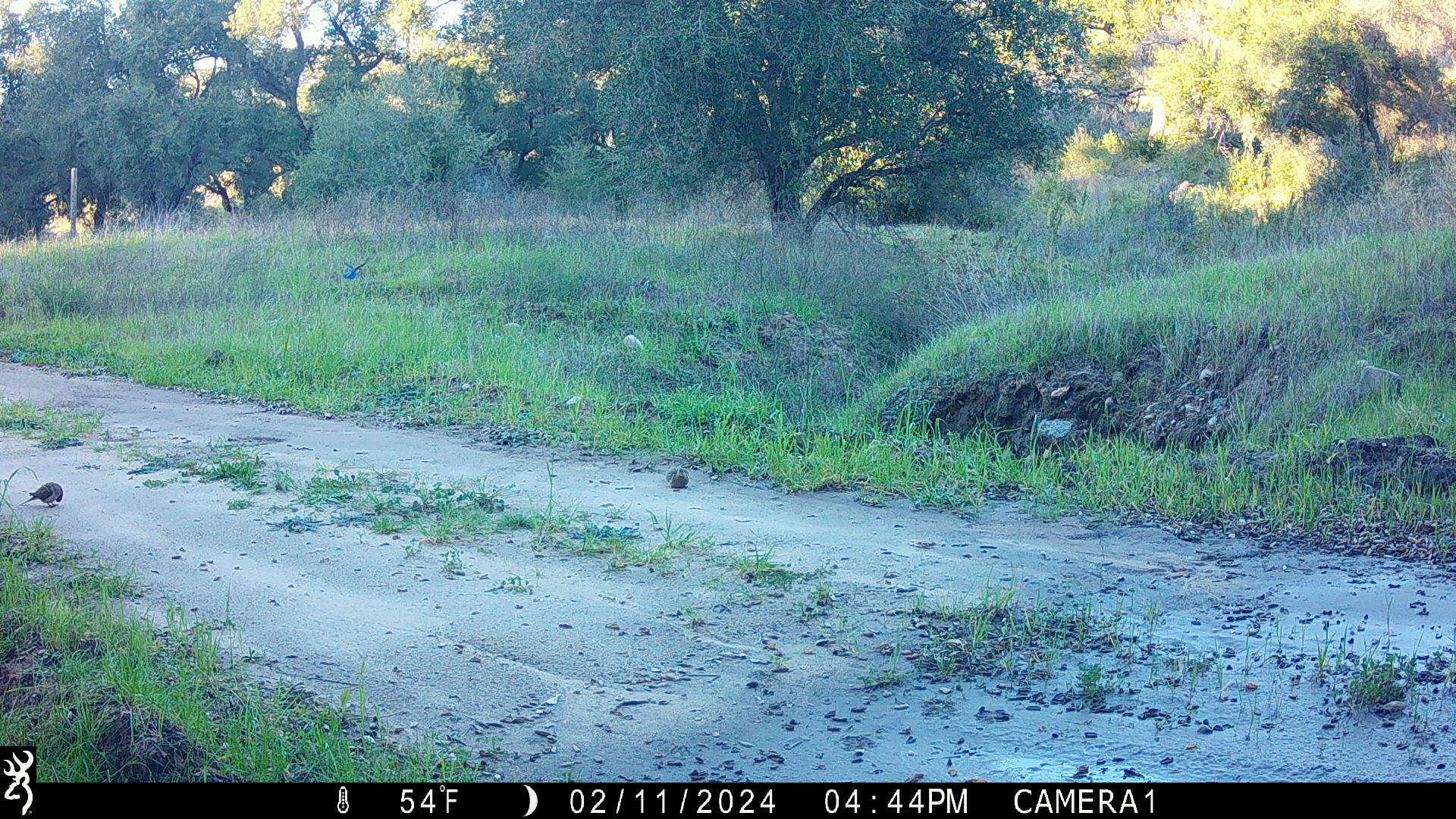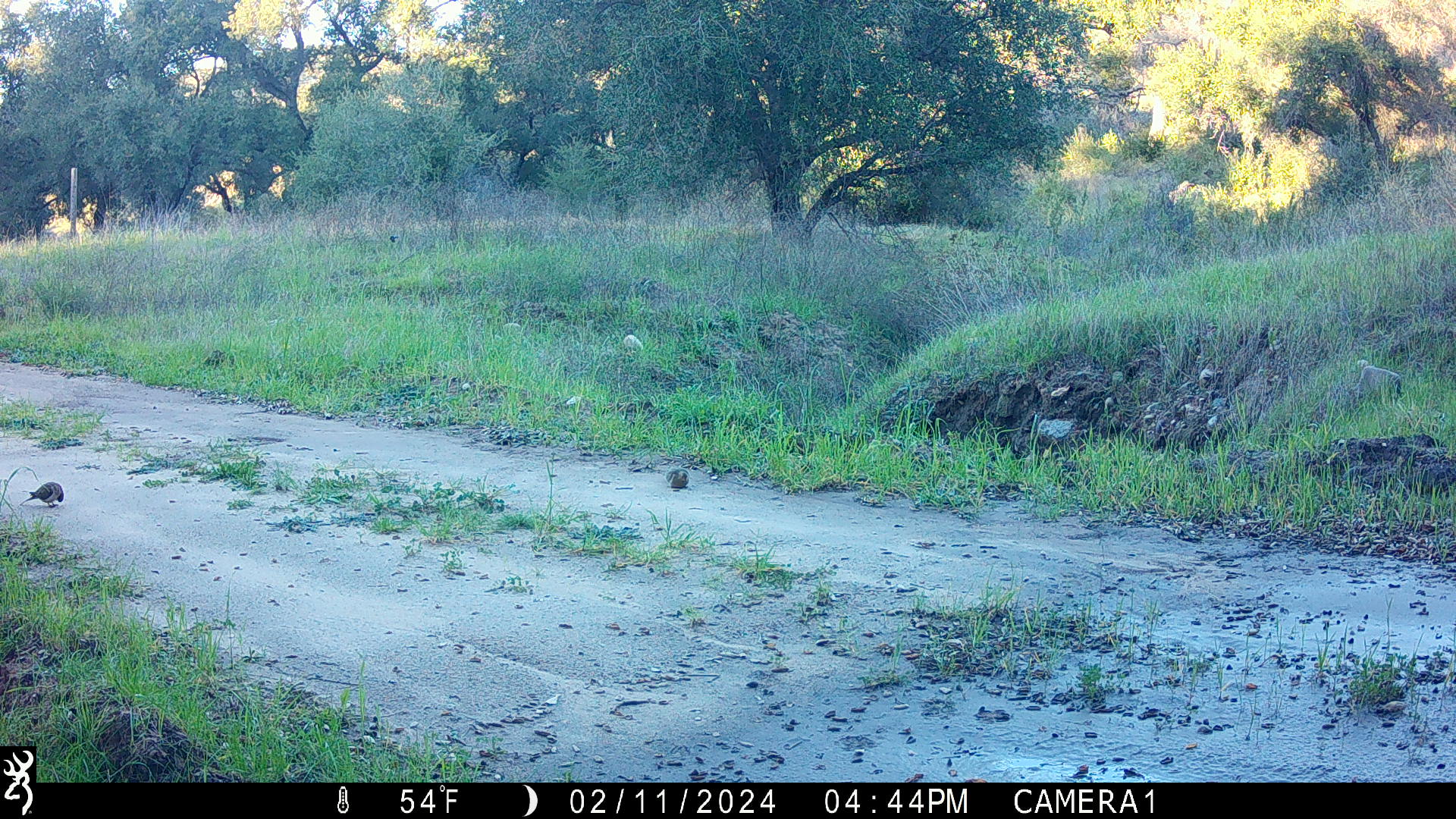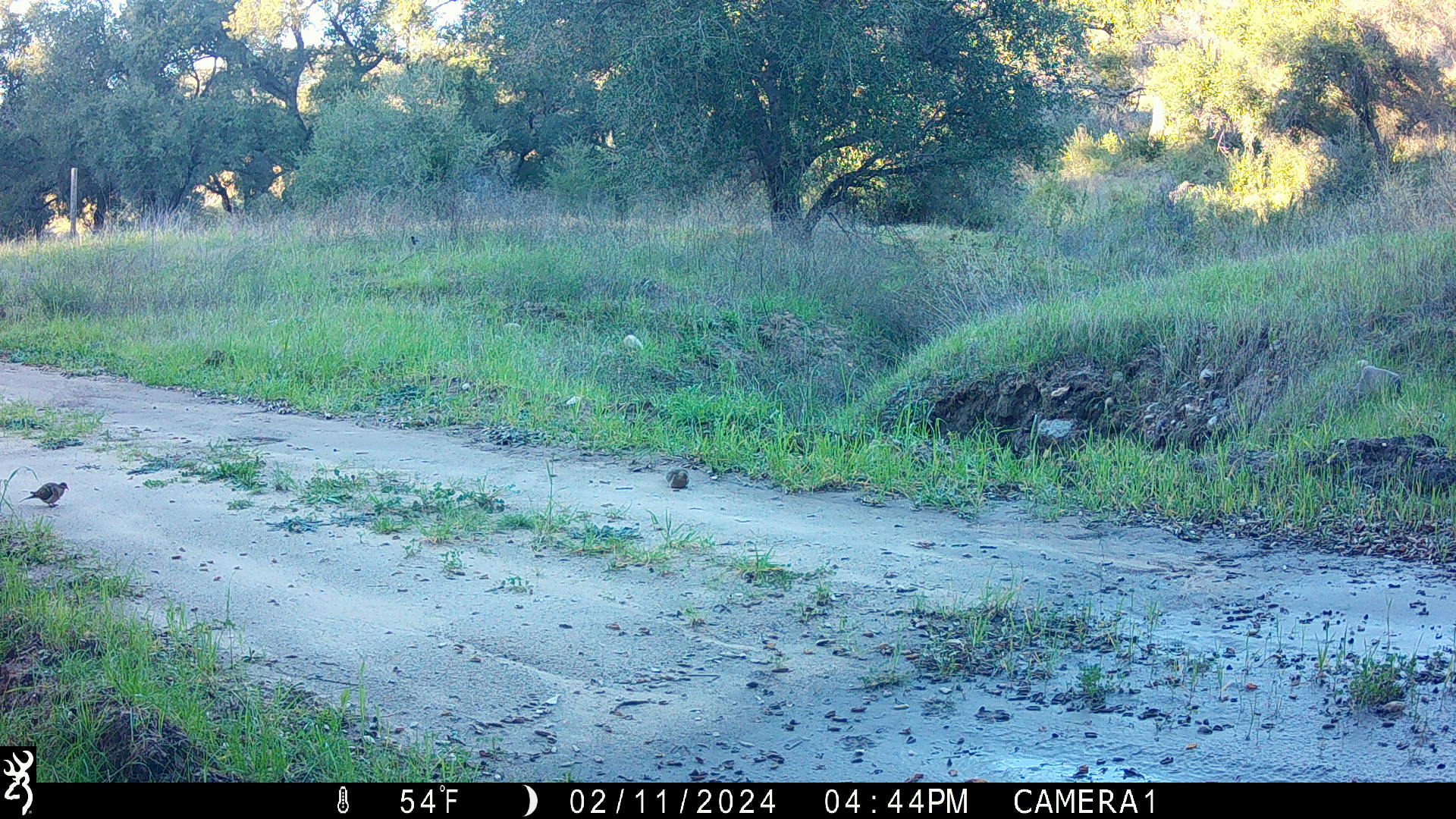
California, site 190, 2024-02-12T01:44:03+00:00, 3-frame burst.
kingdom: Animalia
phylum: Chordata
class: Aves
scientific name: Aves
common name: bird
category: unknown bird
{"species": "unknown bird (bird) (Aves)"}